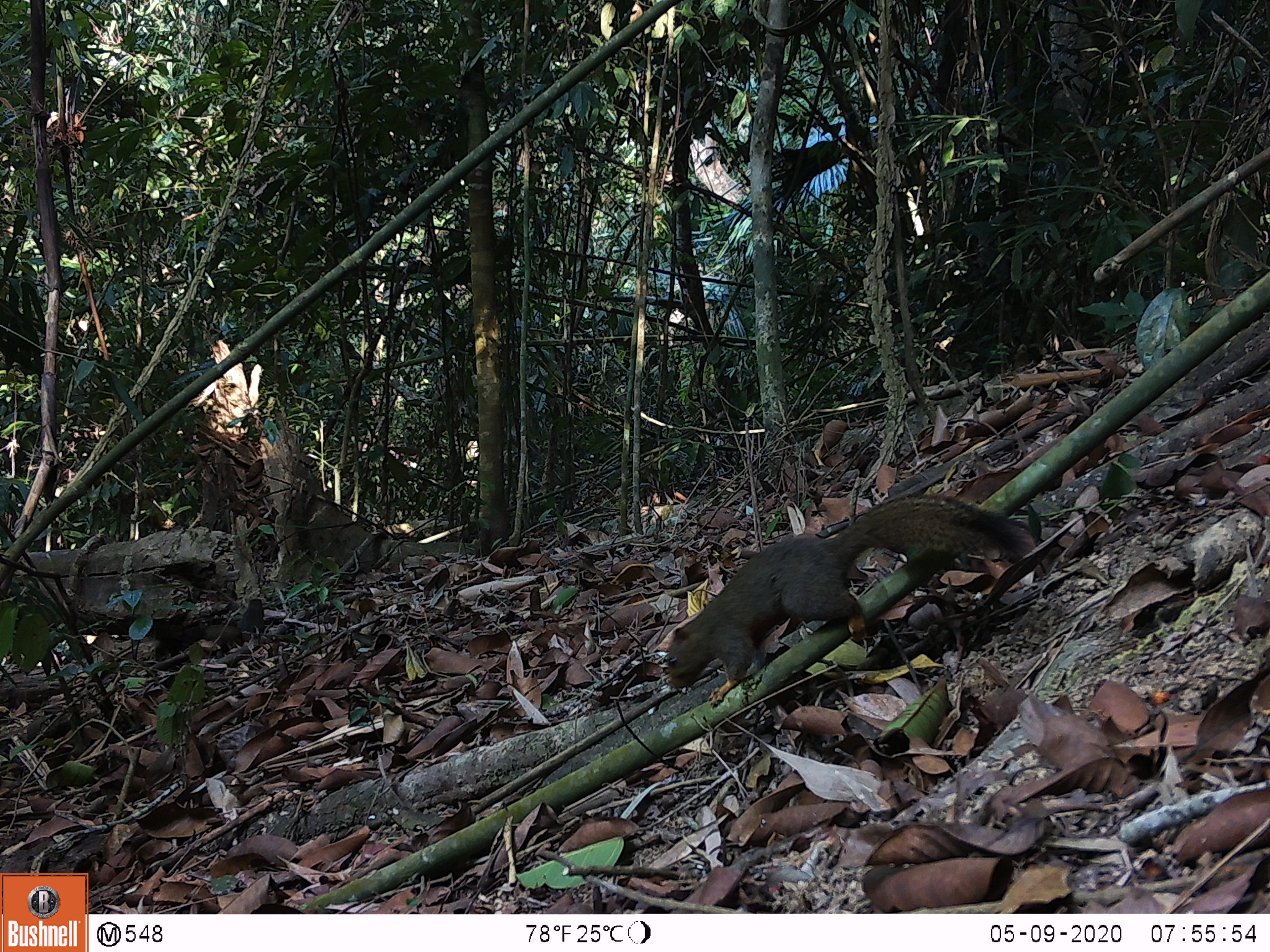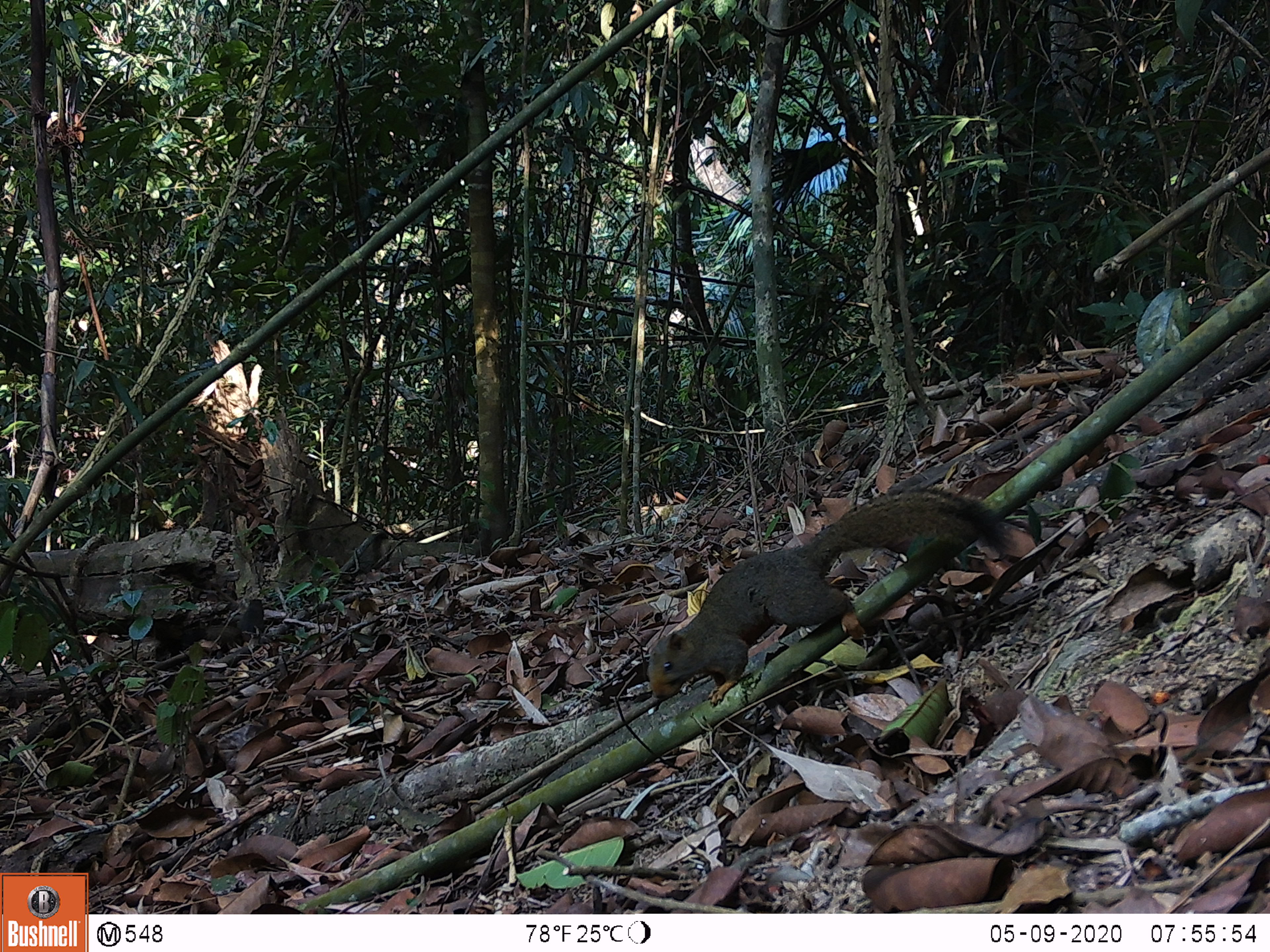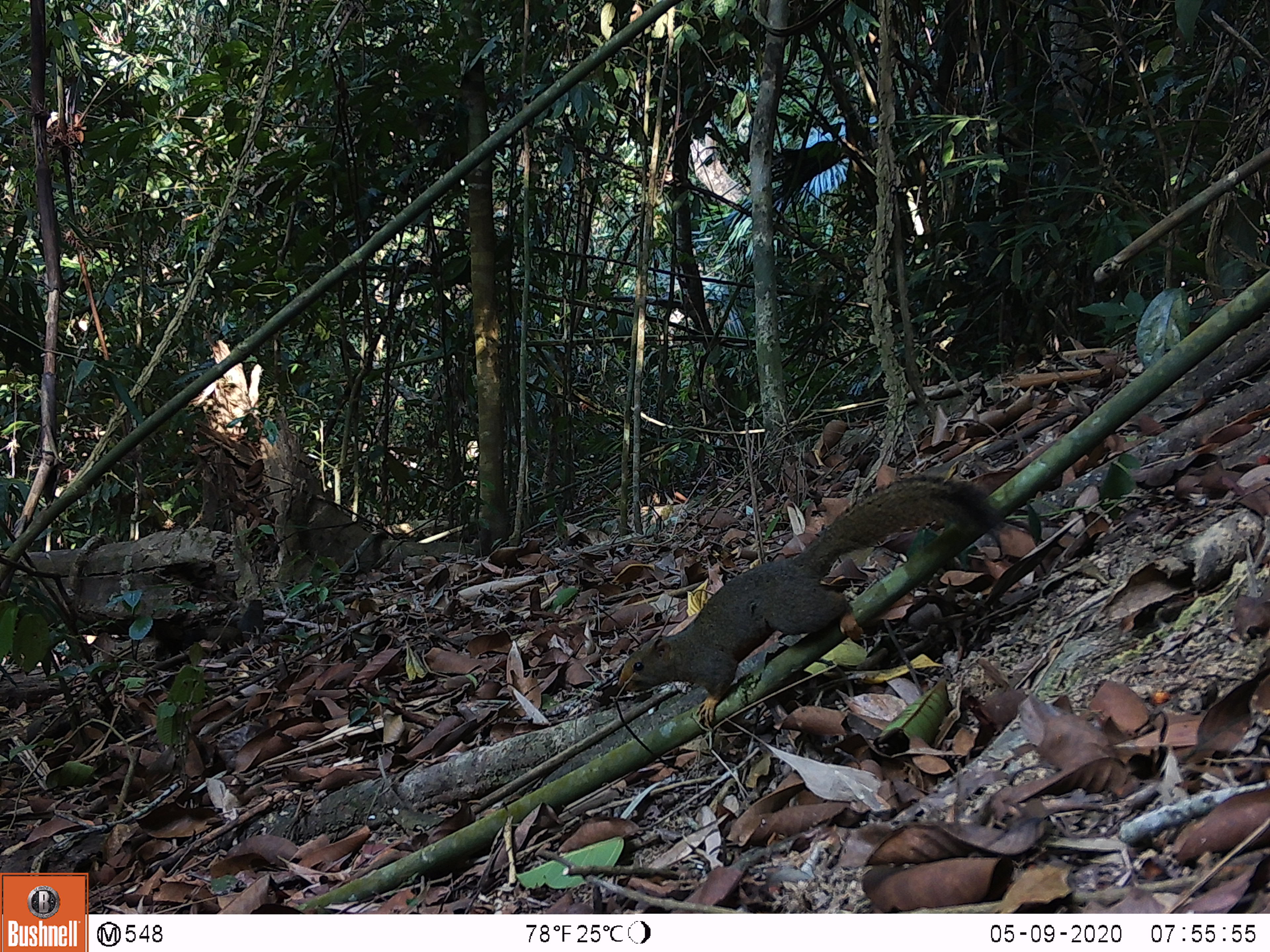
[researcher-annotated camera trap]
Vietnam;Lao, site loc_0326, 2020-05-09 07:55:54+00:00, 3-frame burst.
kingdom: Animalia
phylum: Chordata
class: Mammalia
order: Rodentia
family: Sciuridae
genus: Callosciurus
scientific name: Callosciurus erythraeus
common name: pallas's squirrel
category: pallass squirrel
Pallass squirrel (pallas's squirrel) (Callosciurus erythraeus). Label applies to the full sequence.